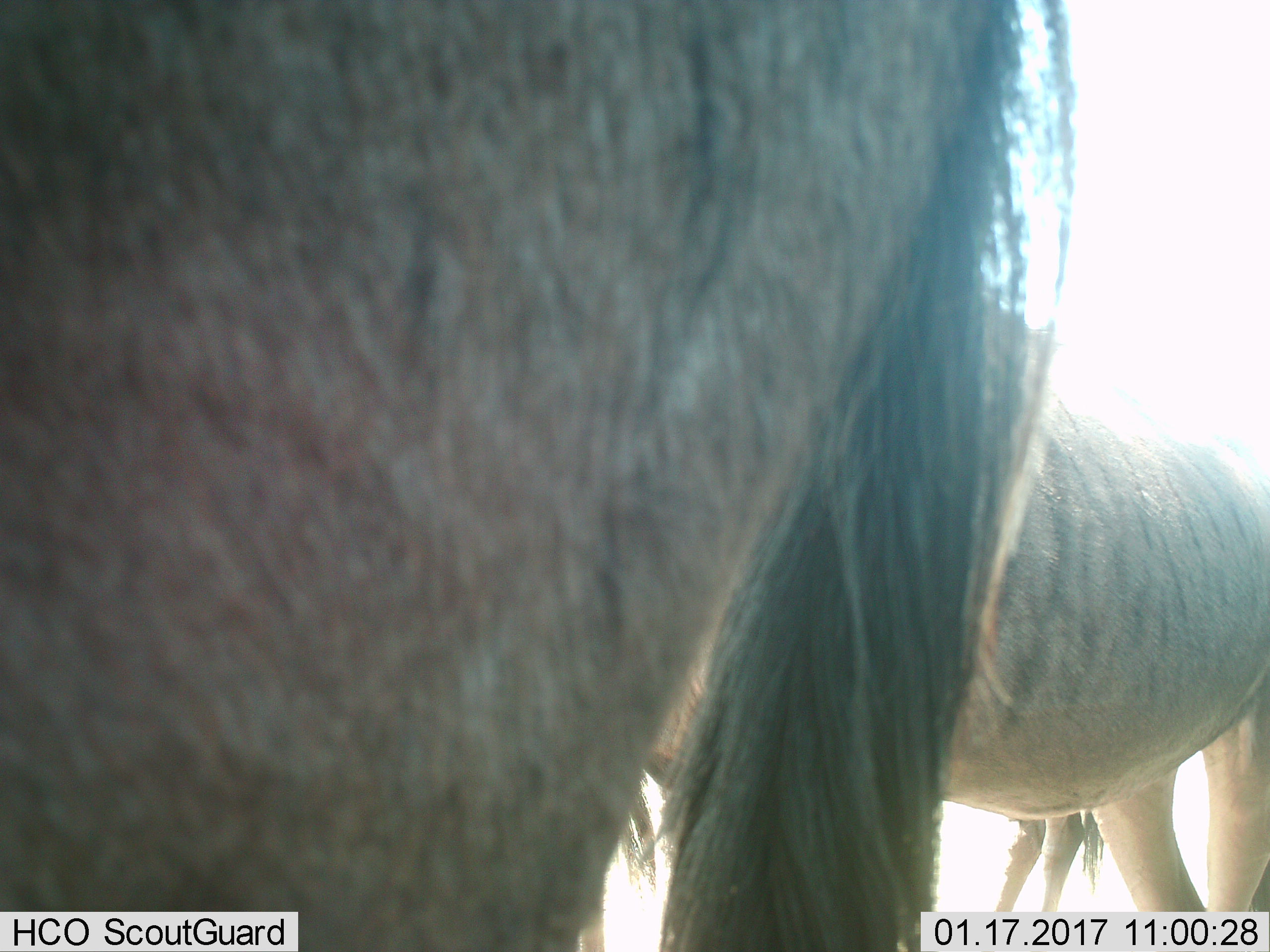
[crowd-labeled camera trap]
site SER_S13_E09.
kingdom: Animalia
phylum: Chordata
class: Mammalia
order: Artiodactyla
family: Bovidae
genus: Connochaetes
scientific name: Connochaetes taurinus taurinus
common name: blue wildebeest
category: wildebeestblue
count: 3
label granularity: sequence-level